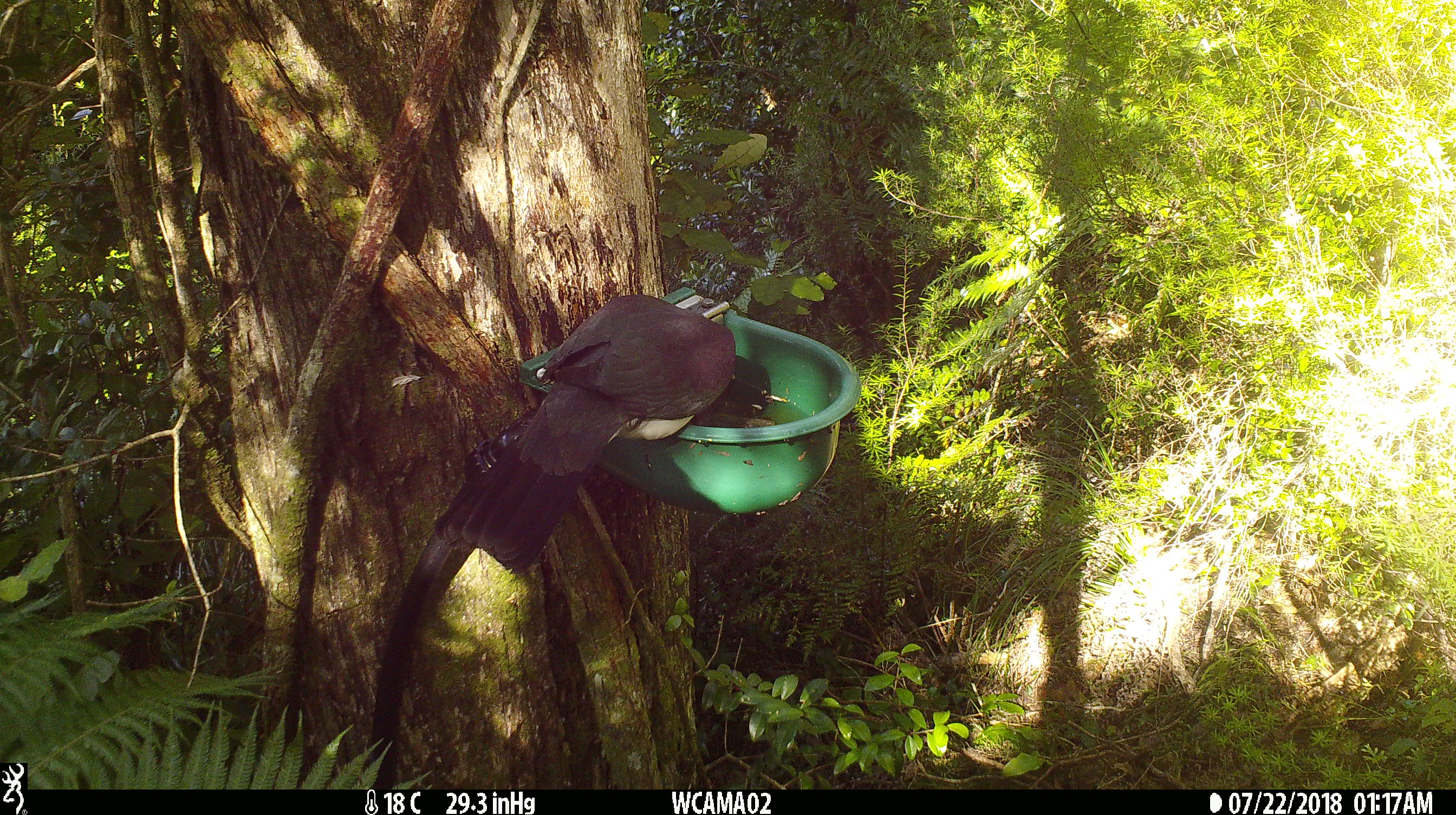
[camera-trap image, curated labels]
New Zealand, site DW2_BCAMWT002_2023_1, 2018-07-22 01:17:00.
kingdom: Animalia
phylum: Chordata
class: Aves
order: Columbiformes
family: Columbidae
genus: Hemiphaga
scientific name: Hemiphaga novaeseelandiae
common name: new zealand pigeon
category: kereru